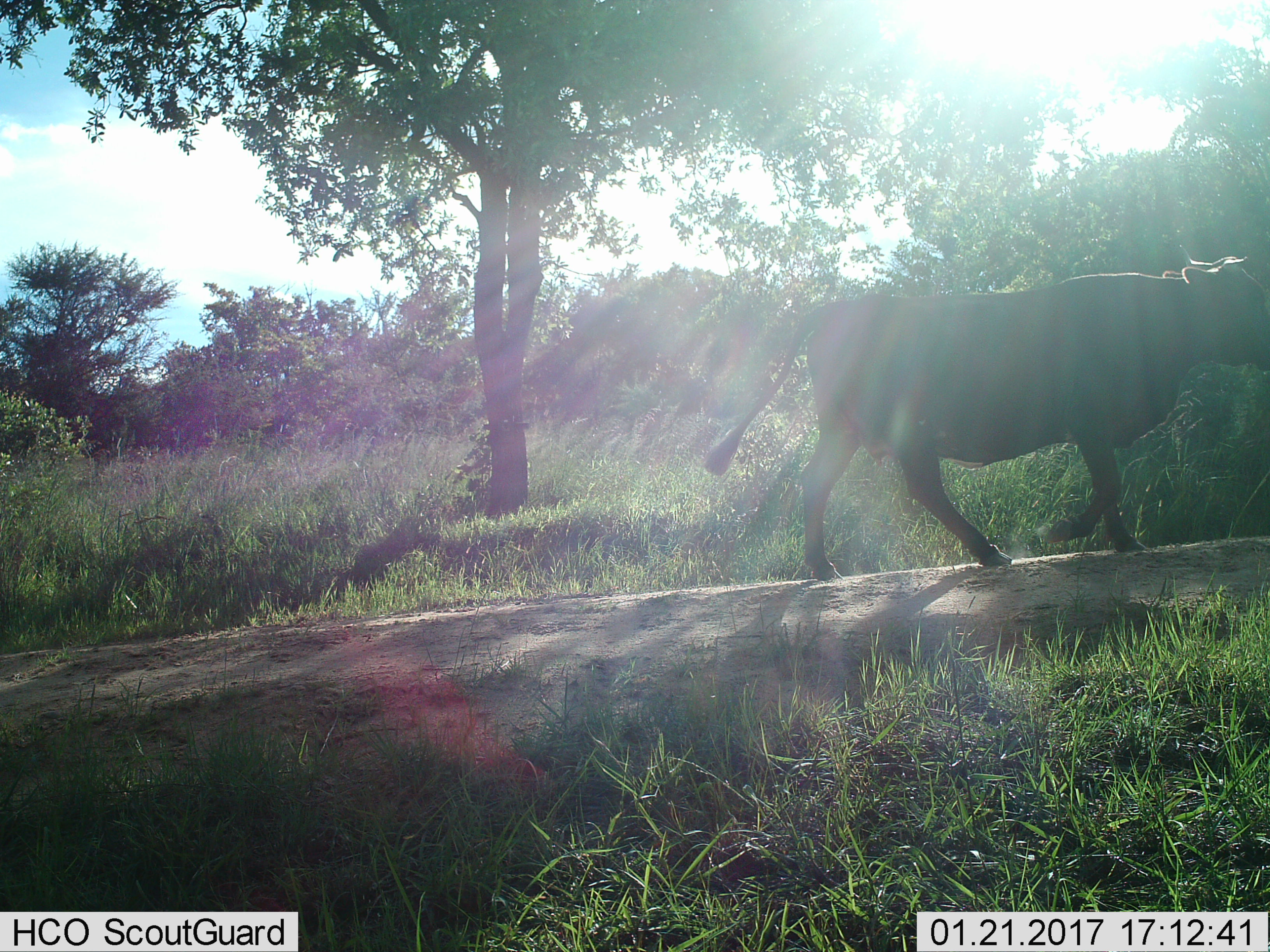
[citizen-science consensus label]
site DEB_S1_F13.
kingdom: Animalia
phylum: Chordata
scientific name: Vertebrata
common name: domestic animal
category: domesticanimal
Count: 1.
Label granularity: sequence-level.